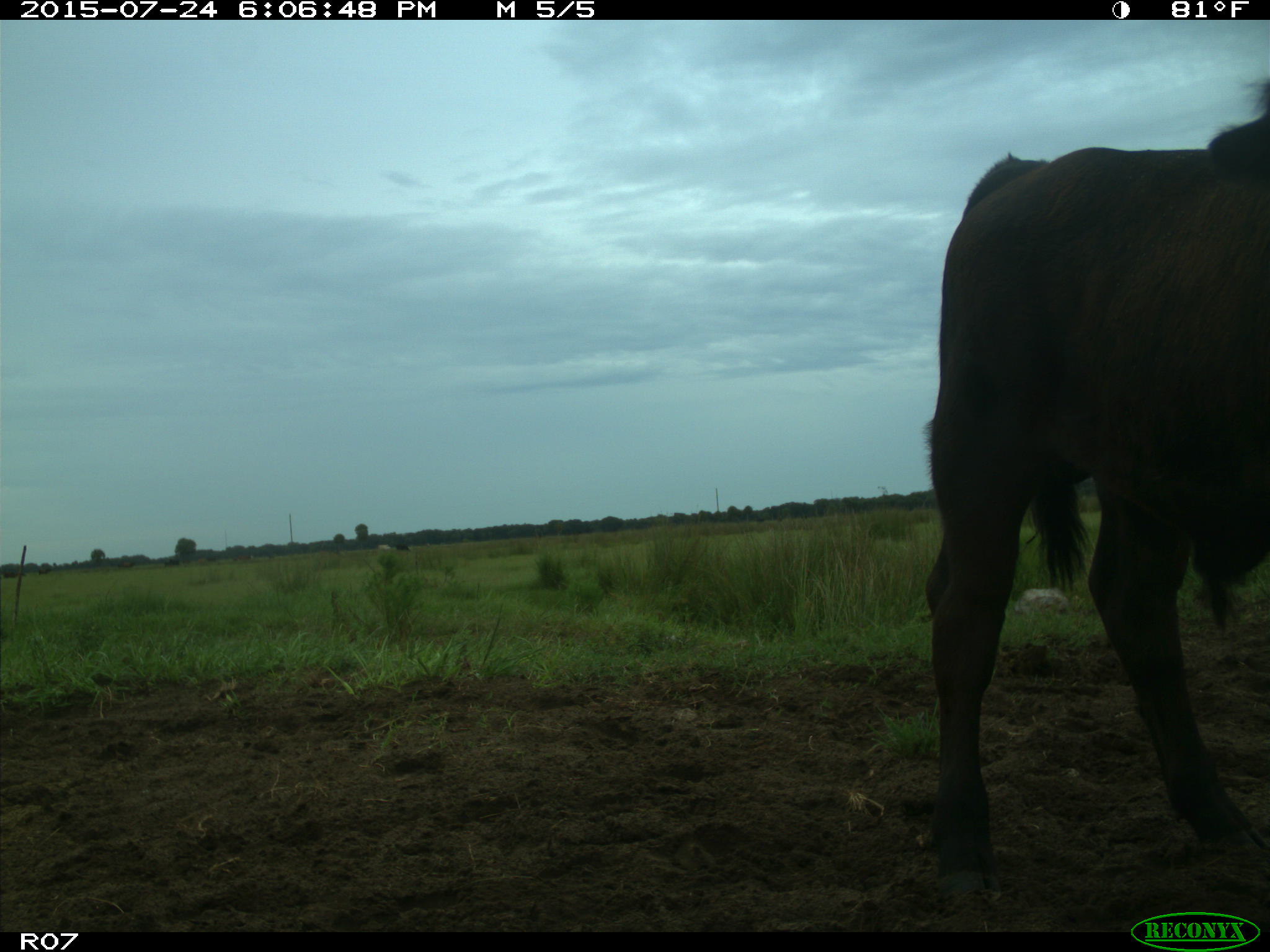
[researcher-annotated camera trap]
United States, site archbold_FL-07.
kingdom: Animalia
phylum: Chordata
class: Mammalia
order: Artiodactyla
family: Bovidae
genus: Bos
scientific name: Bos taurus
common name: domestic cow